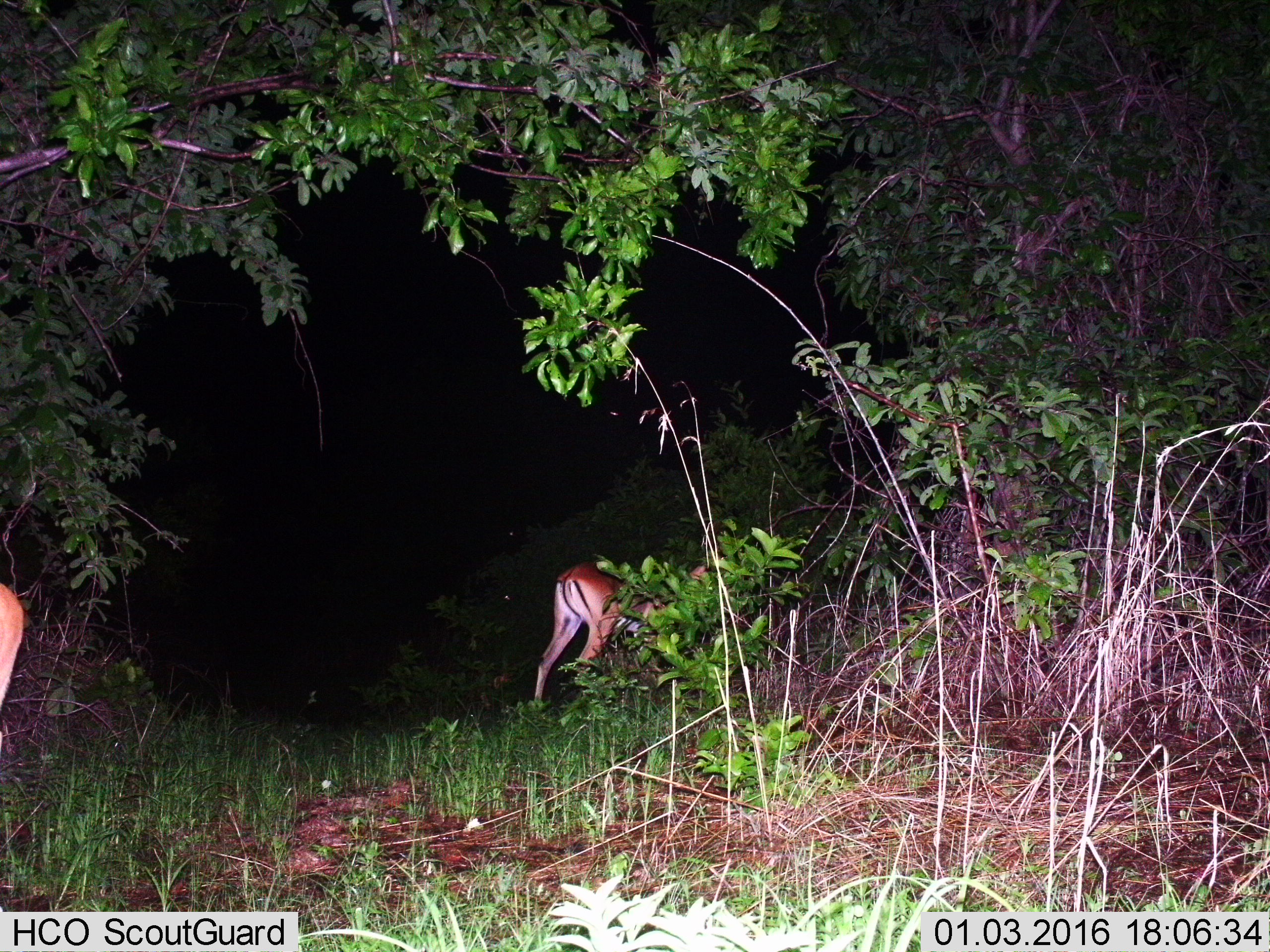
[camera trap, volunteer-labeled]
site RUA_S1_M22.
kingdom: Animalia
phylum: Chordata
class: Mammalia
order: Artiodactyla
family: Bovidae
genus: Aepyceros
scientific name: Aepyceros melampus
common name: impala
Impala (Aepyceros melampus), count 2. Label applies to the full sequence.